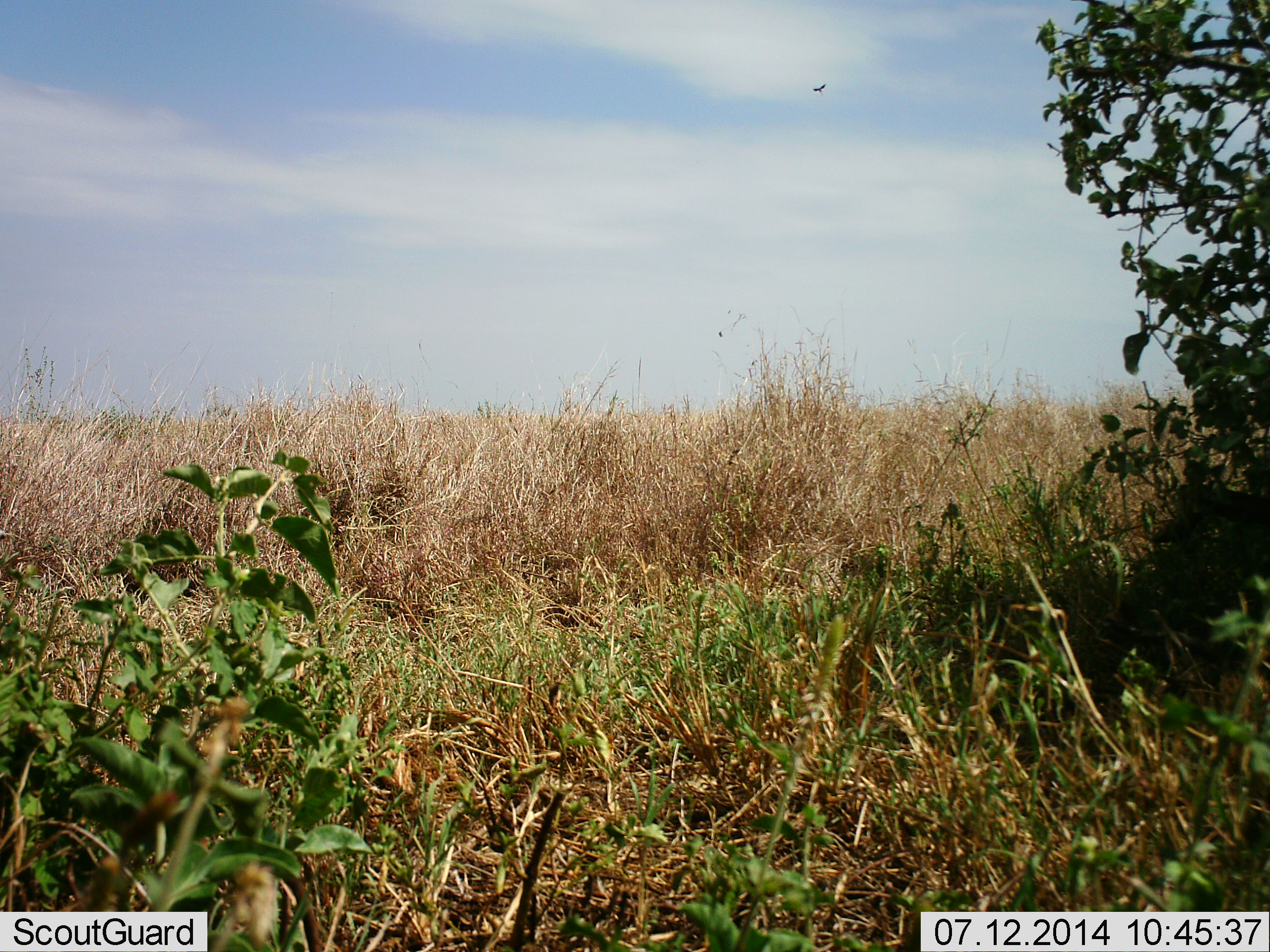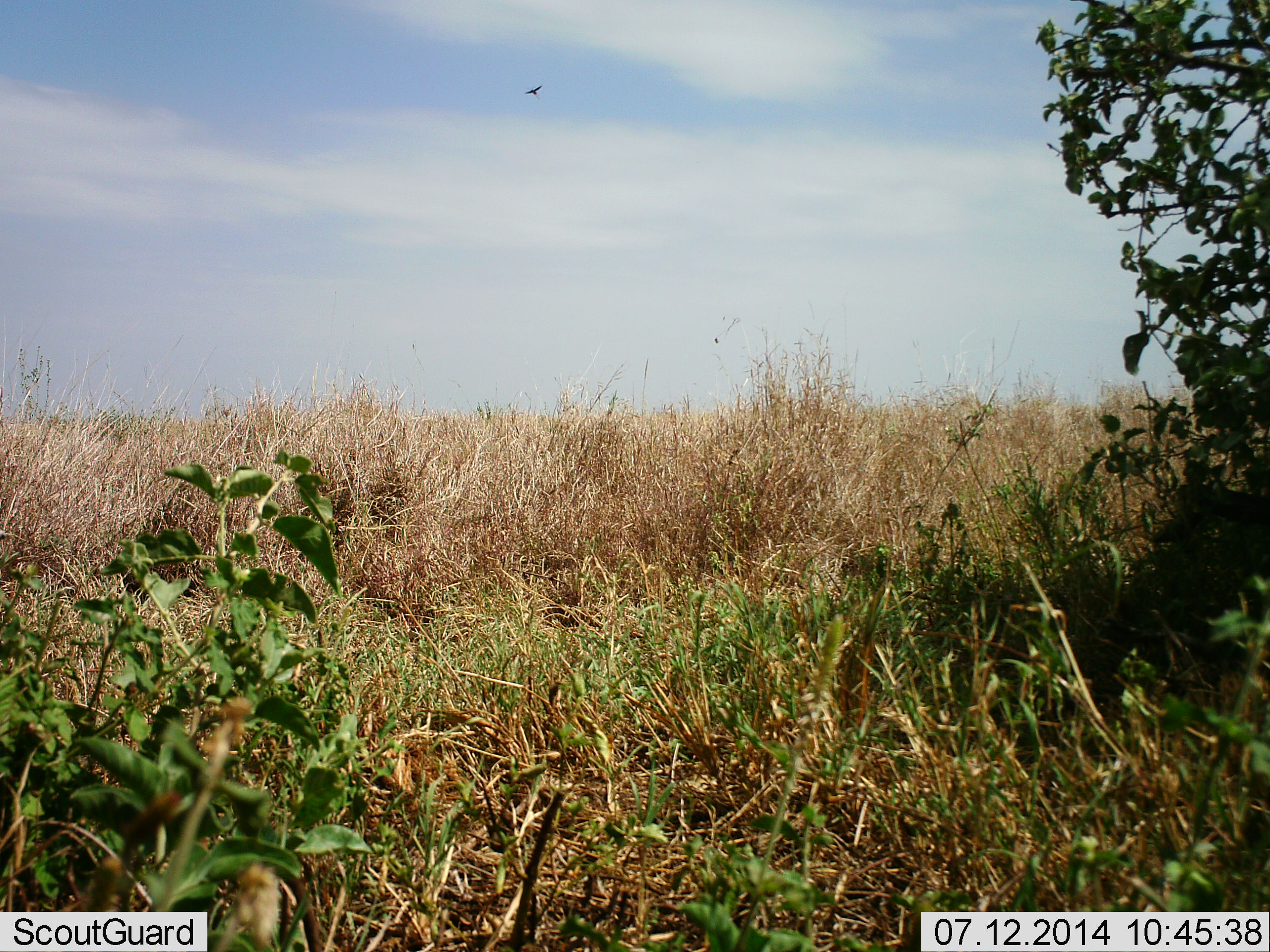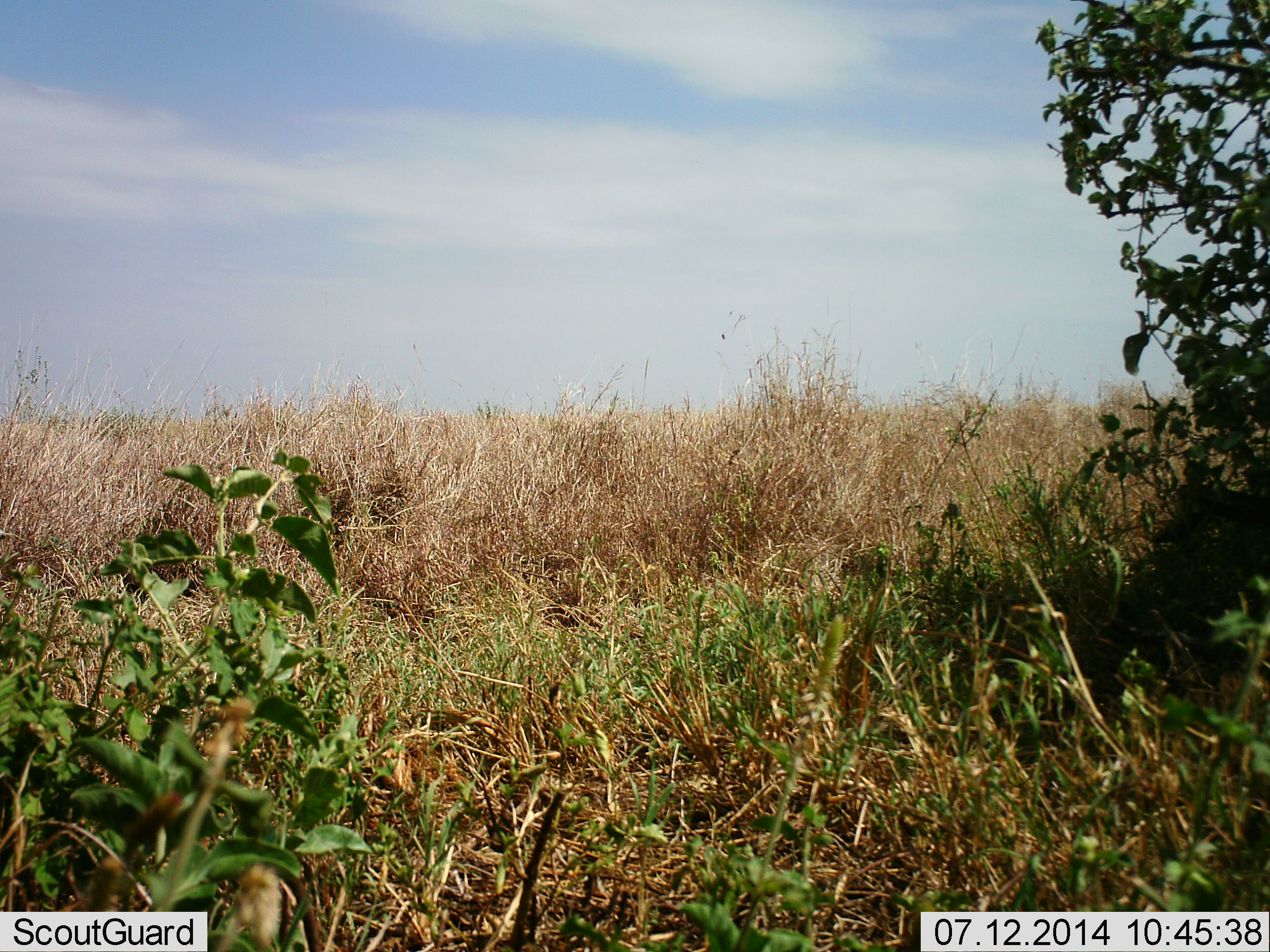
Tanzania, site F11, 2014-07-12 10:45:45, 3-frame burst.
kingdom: Animalia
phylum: Chordata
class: Aves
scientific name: Aves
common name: bird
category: otherbird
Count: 1.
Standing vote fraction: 0%.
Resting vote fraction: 0%.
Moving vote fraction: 100%.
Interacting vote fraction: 0%.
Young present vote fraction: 0%.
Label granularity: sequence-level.